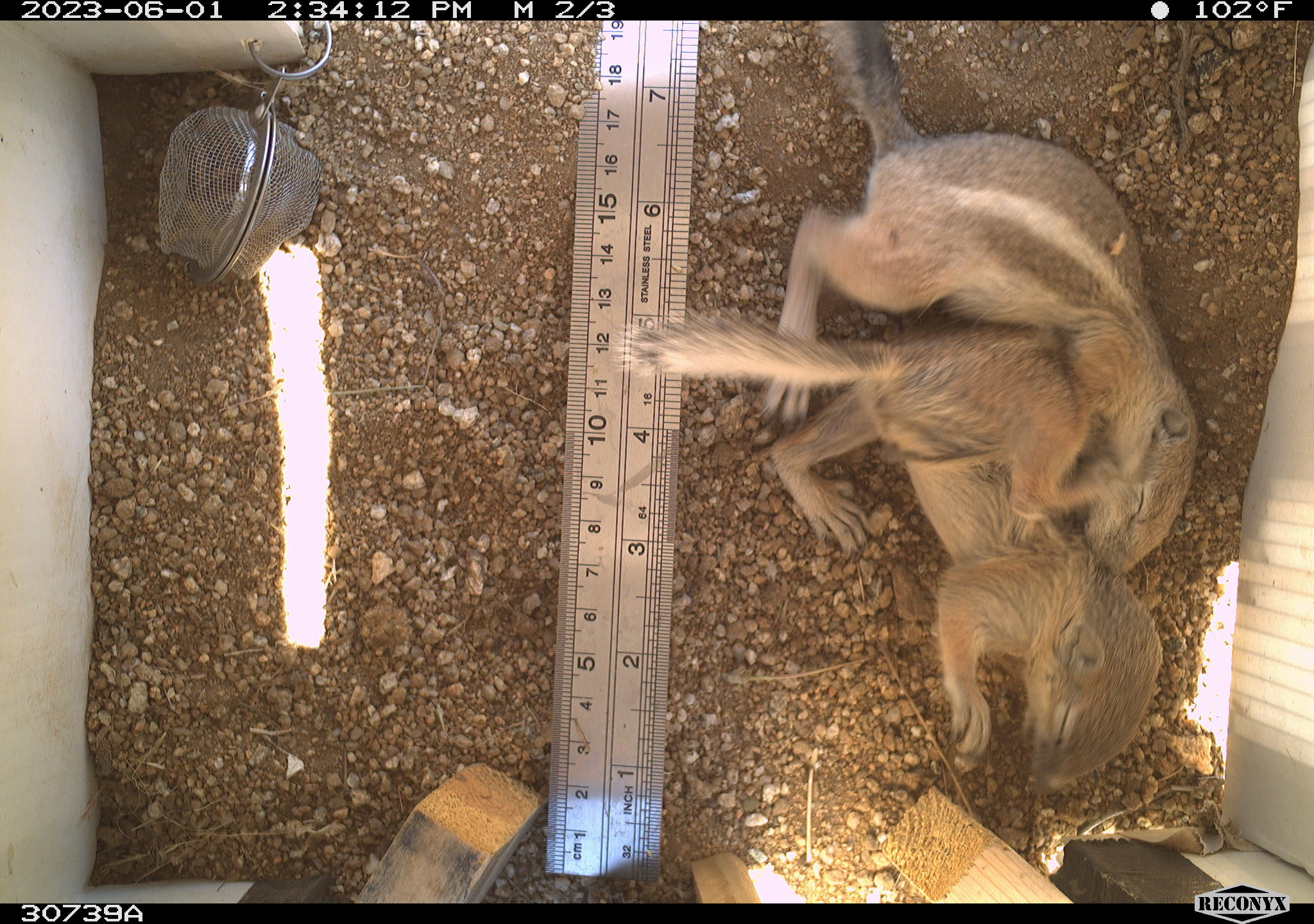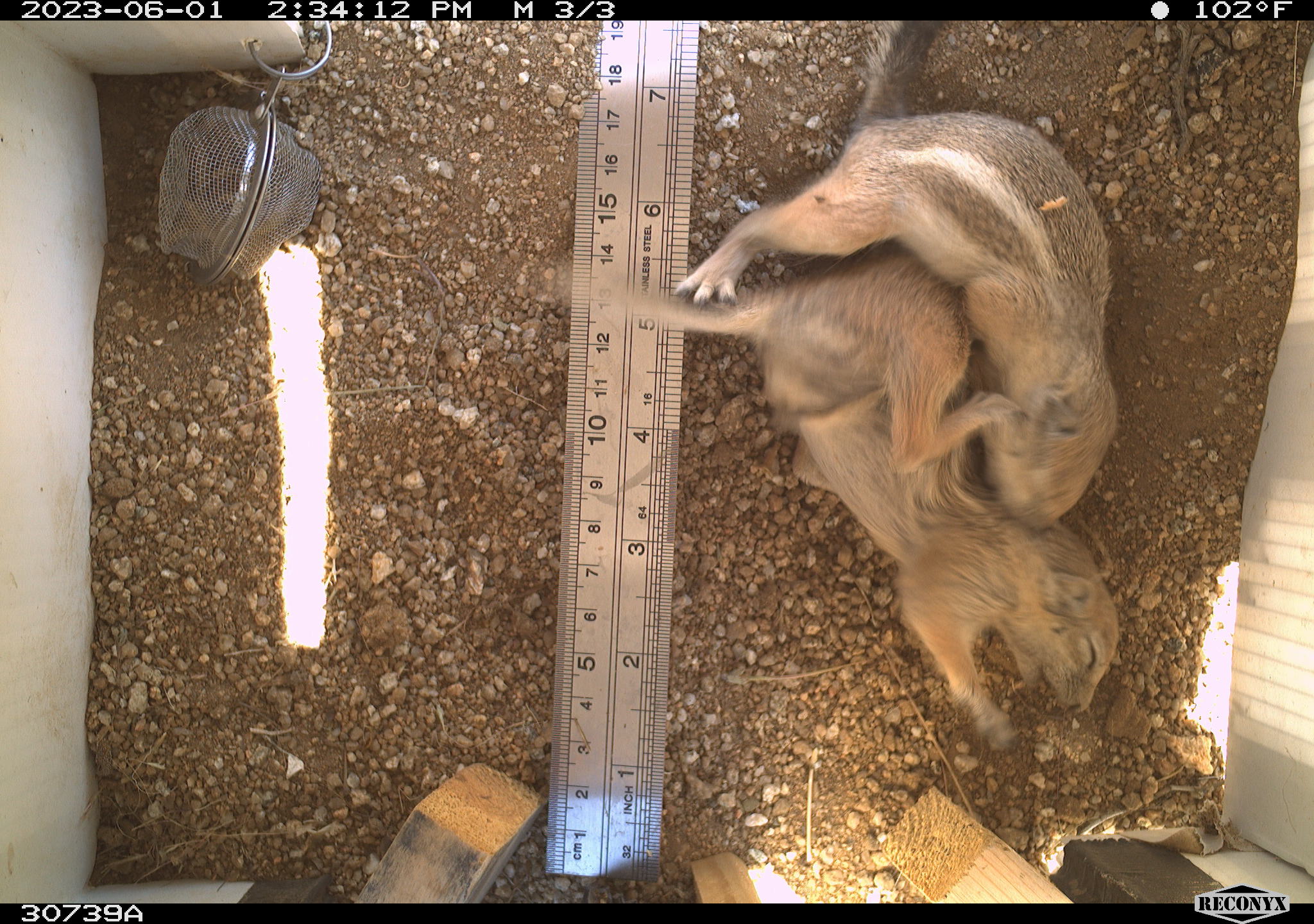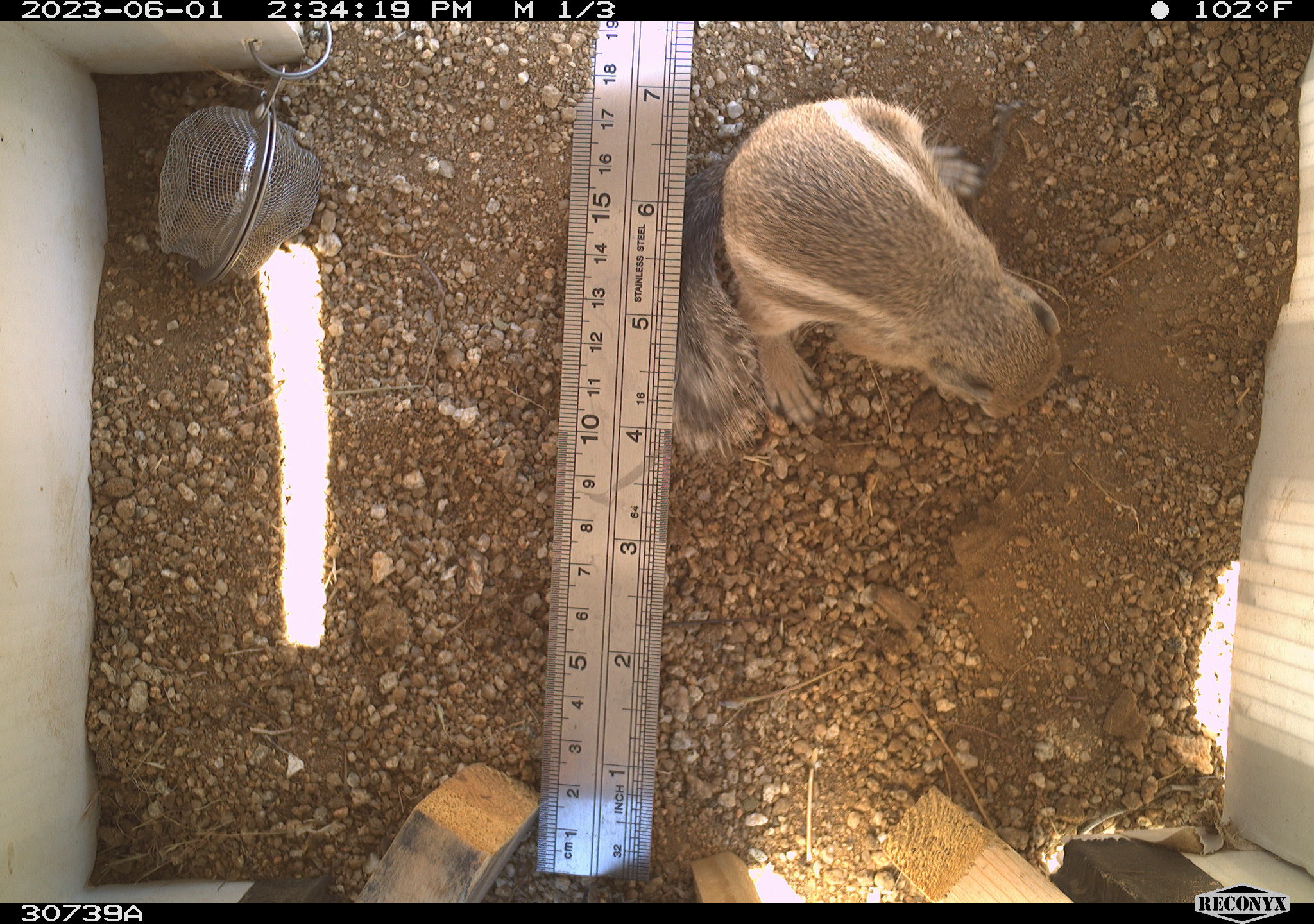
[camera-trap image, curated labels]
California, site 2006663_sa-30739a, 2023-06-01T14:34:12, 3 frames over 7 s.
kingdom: Animalia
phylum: Chordata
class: Mammalia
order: Rodentia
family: Sciuridae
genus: Ammospermophilus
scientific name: Ammospermophilus leucurus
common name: white-tailed antelope squirrel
White-tailed antelope squirrel (Ammospermophilus leucurus).